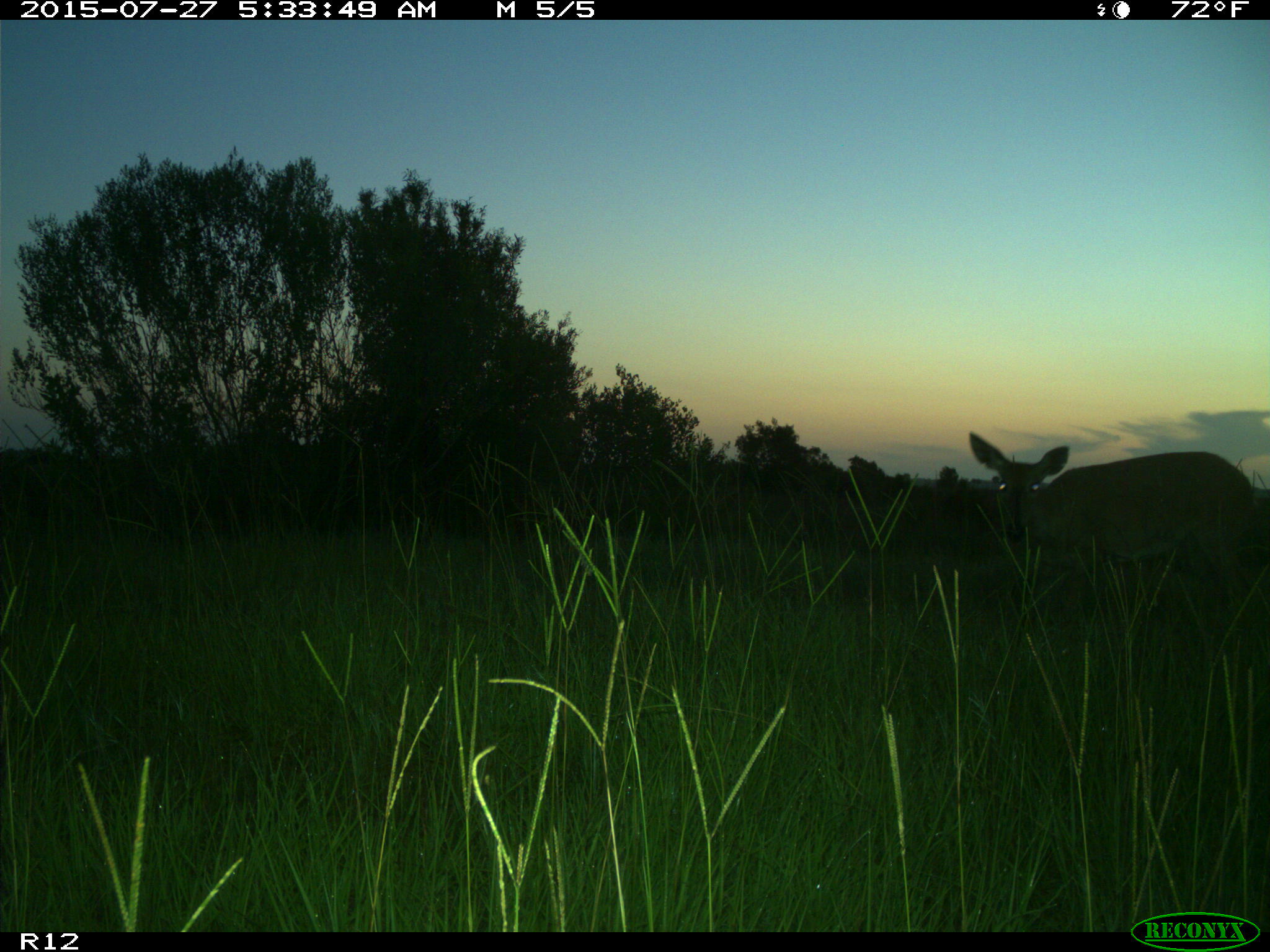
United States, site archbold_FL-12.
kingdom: Animalia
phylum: Chordata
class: Mammalia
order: Artiodactyla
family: Cervidae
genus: Odocoileus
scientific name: Odocoileus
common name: deer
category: unidentified deer